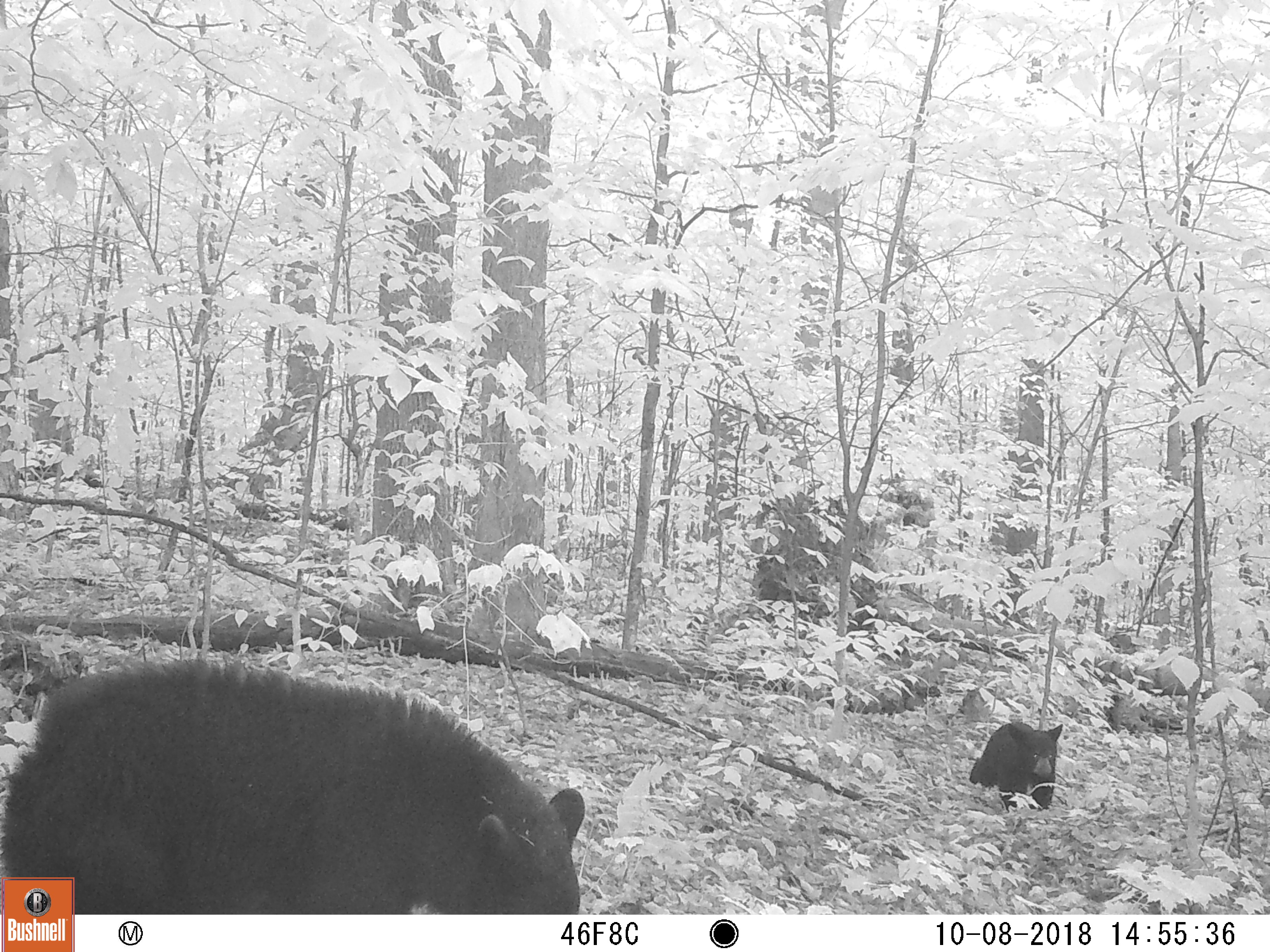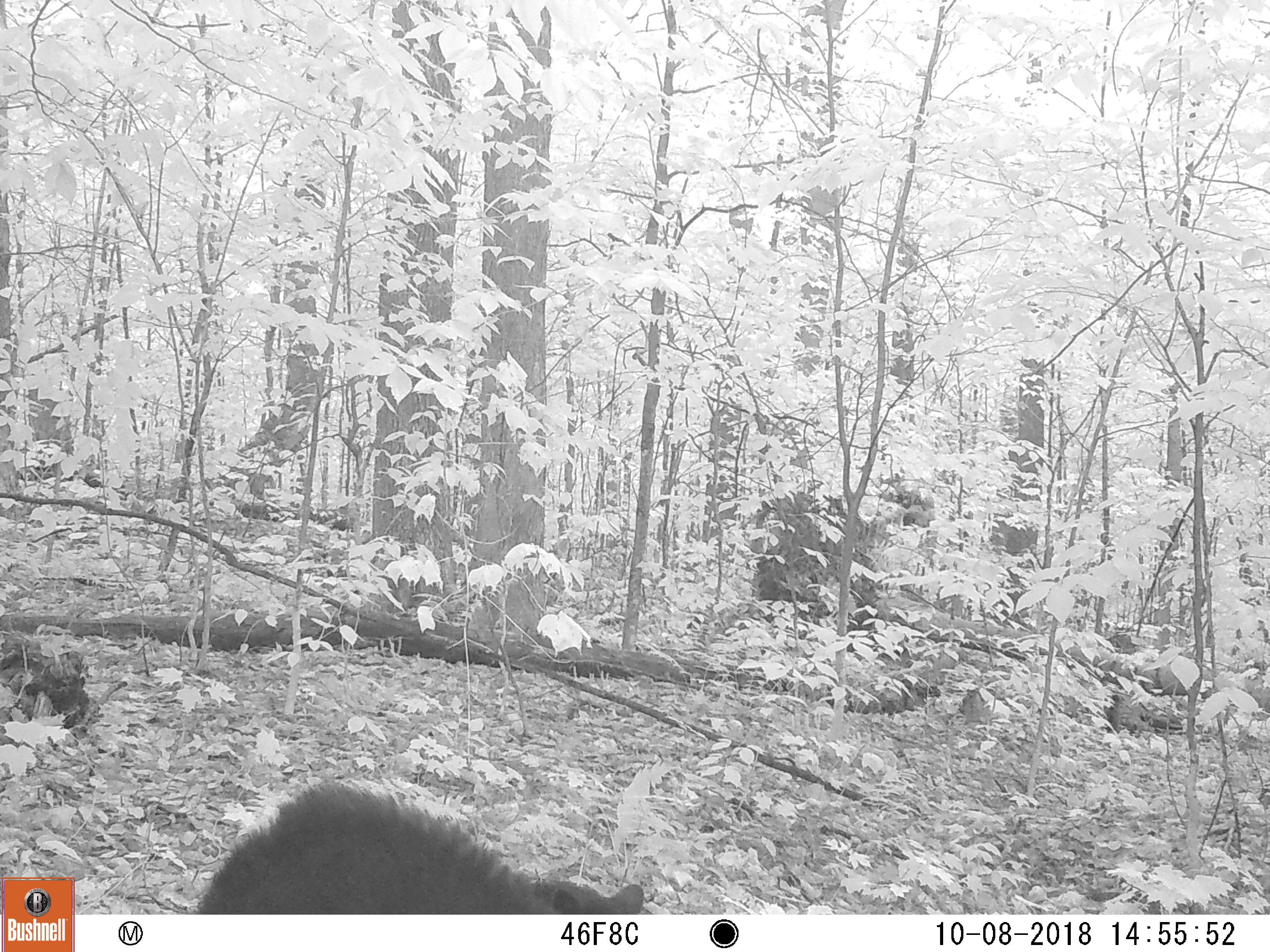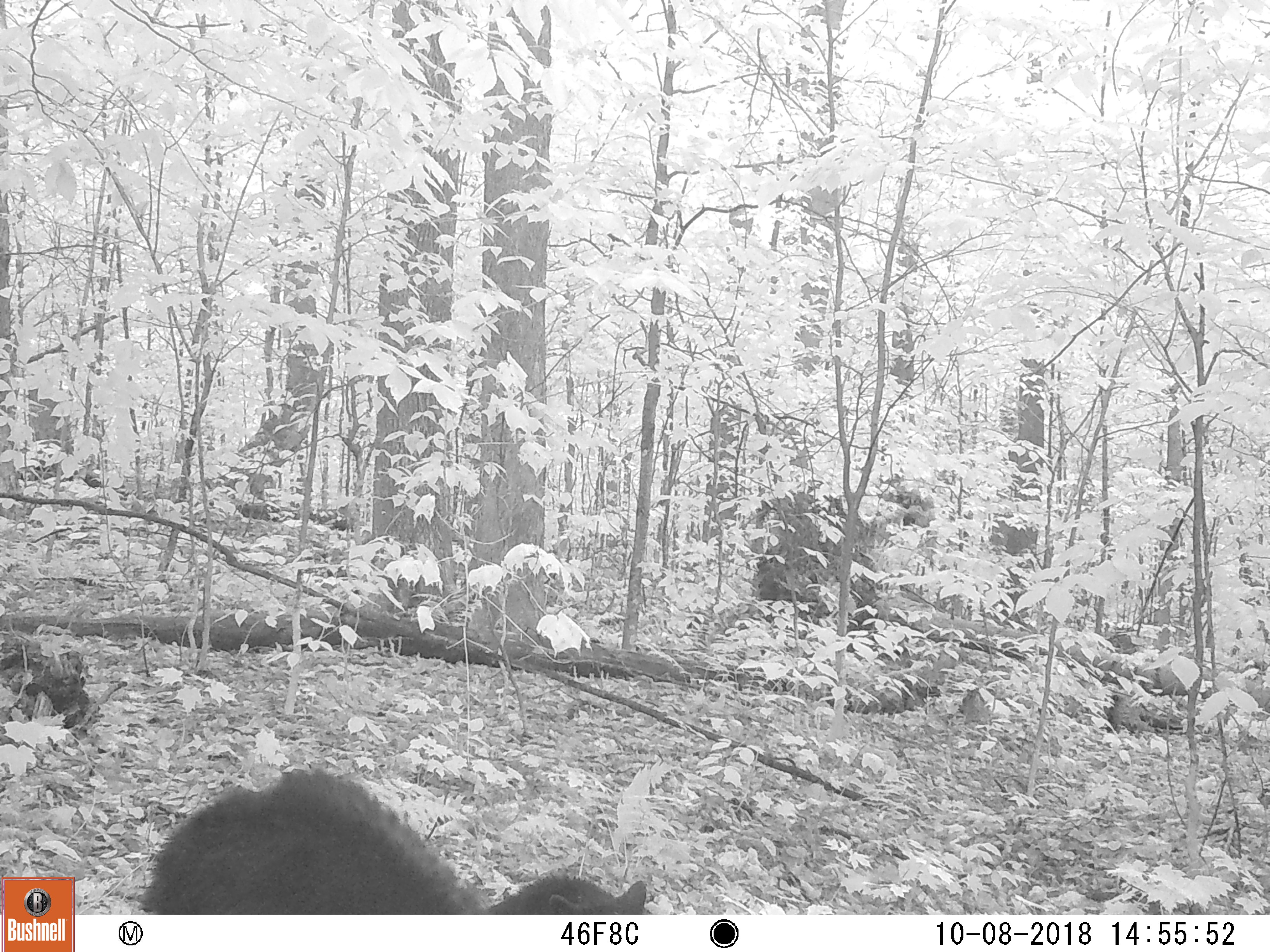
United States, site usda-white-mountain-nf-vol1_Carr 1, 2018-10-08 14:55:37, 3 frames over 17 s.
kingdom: Animalia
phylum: Chordata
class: Mammalia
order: Carnivora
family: Ursidae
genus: Ursus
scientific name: Ursus americanus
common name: black bear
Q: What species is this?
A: Black bear (Ursus americanus).